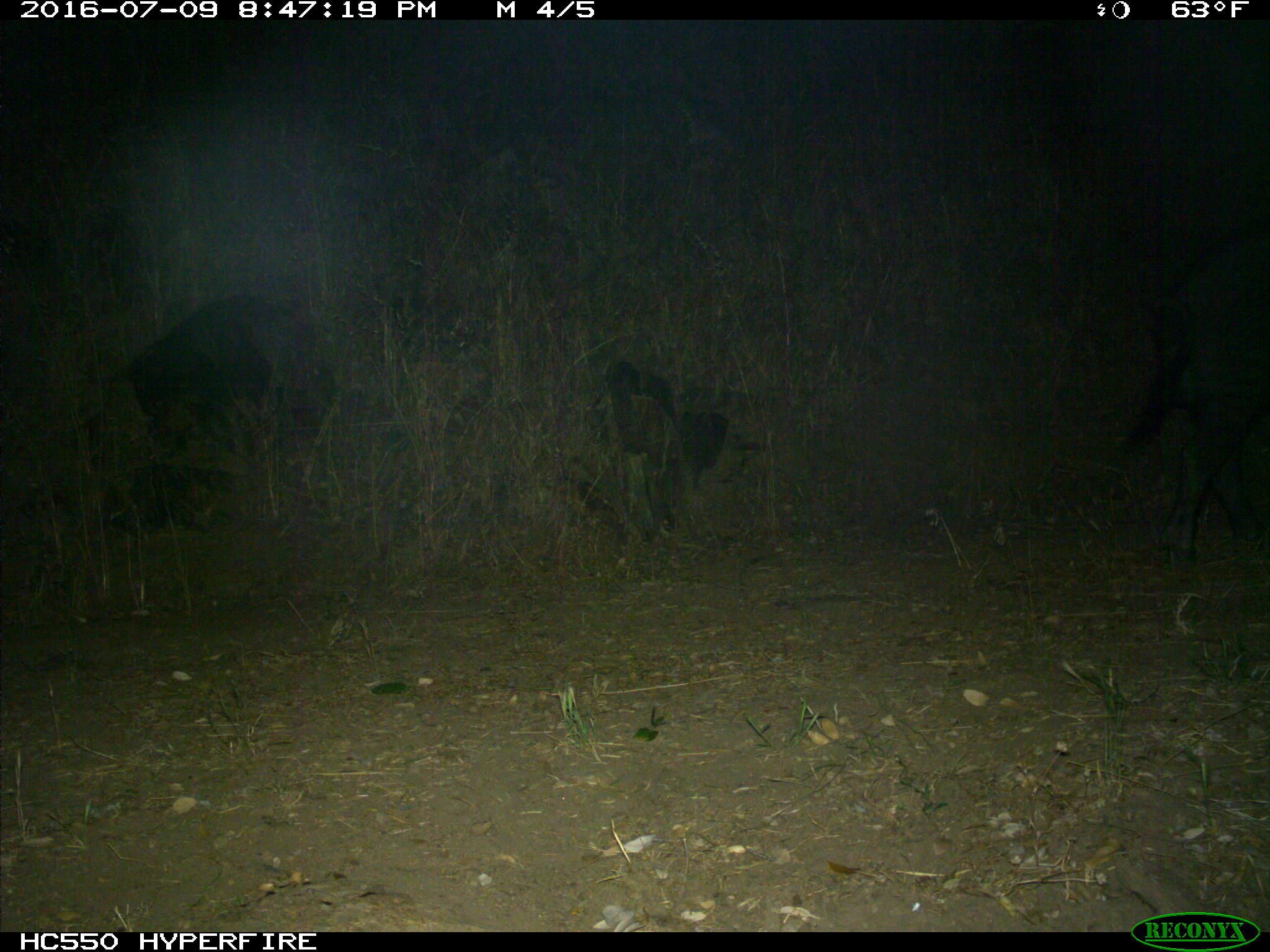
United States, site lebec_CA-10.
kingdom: Animalia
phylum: Chordata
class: Mammalia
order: Artiodactyla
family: Suidae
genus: Sus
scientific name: Sus scrofa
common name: wild boar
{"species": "Sus scrofa (wild boar)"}